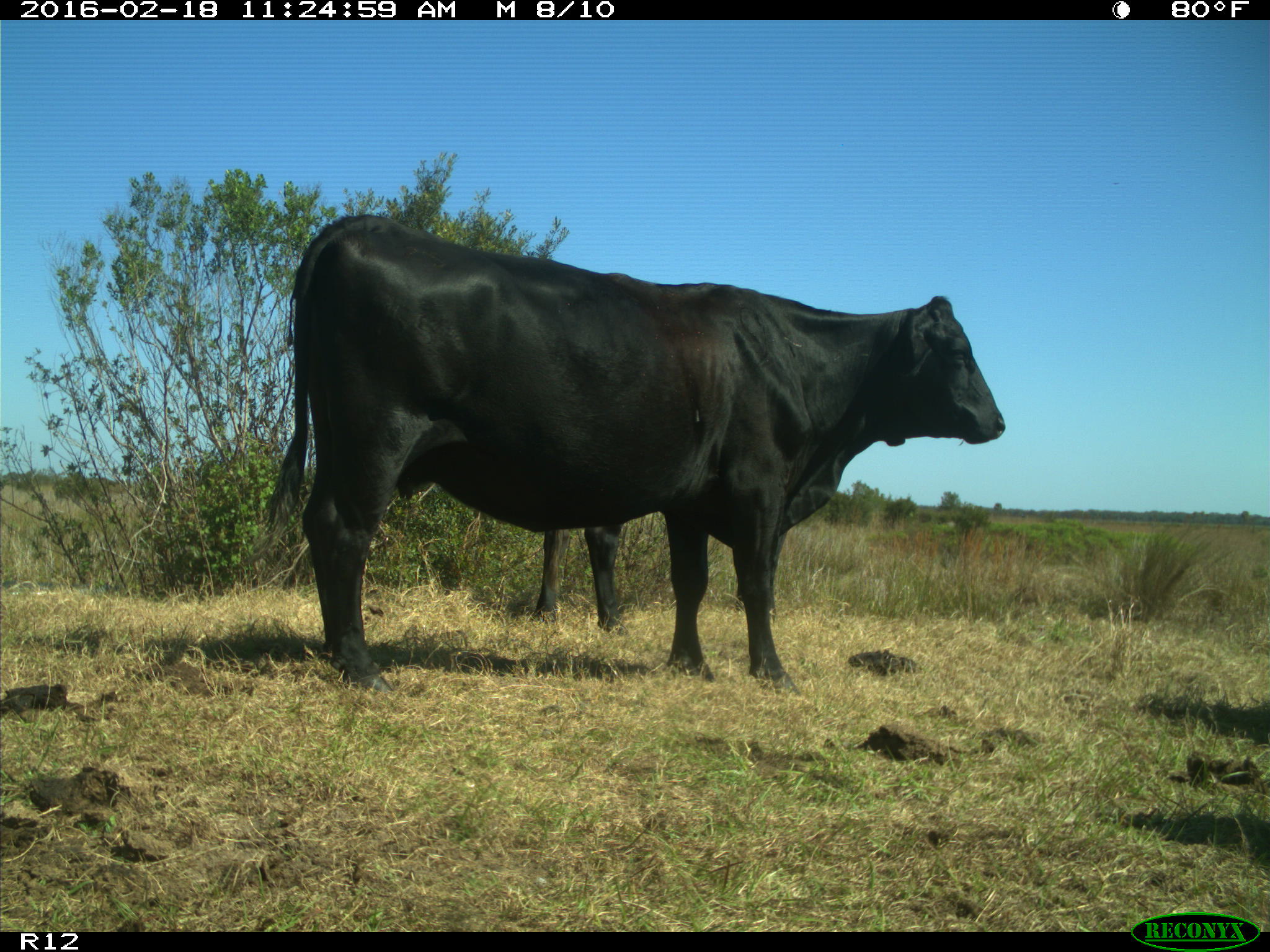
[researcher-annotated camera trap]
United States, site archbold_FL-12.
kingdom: Animalia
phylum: Chordata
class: Mammalia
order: Artiodactyla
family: Bovidae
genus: Bos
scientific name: Bos taurus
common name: domestic cow